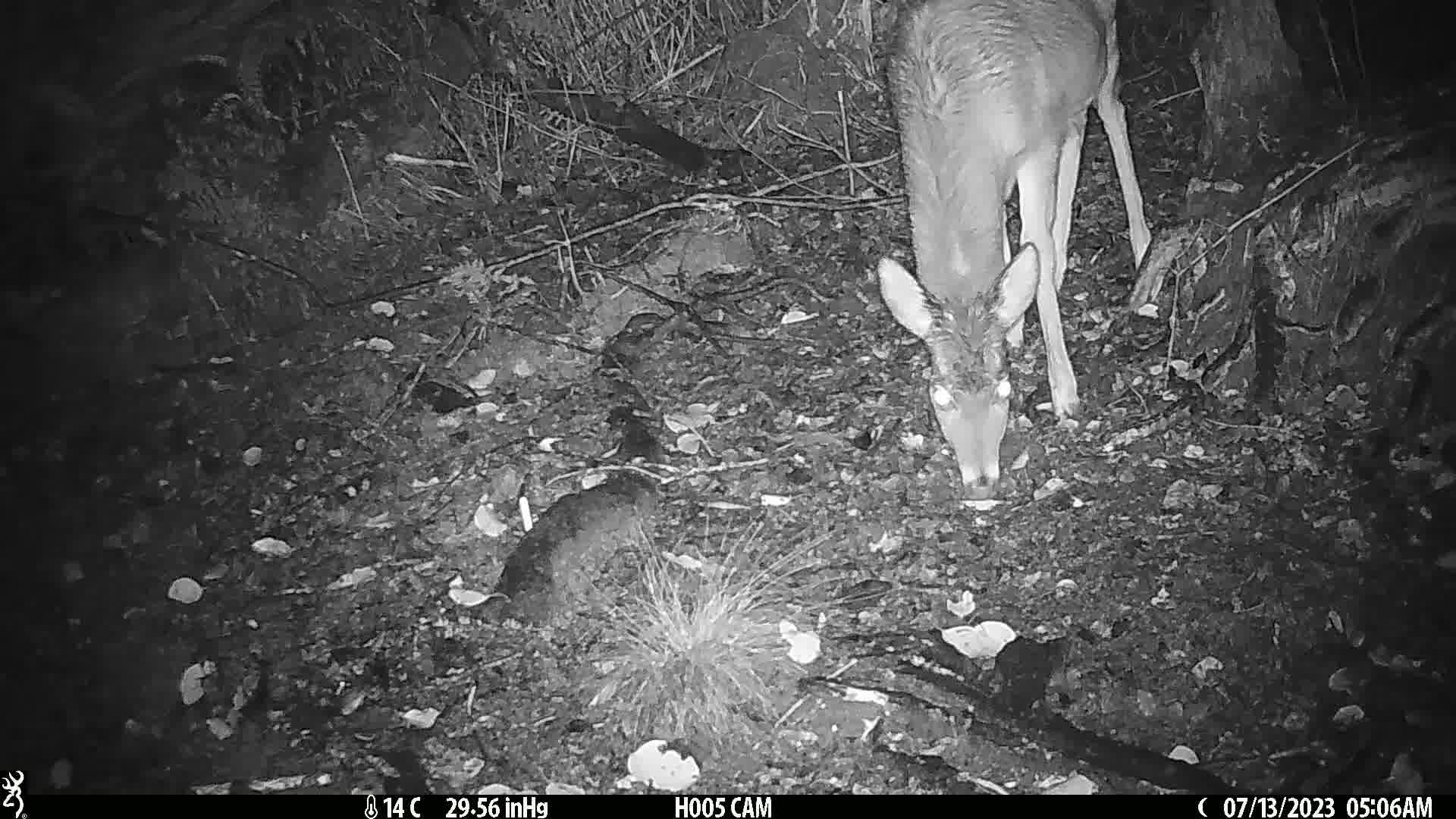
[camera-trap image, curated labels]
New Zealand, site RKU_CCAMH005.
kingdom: Animalia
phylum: Chordata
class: Mammalia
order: Artiodactyla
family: Cervidae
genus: Odocoileus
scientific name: Odocoileus virginianus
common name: white-tailed deer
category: white tailed deer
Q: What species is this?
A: White tailed deer (white-tailed deer) (Odocoileus virginianus).